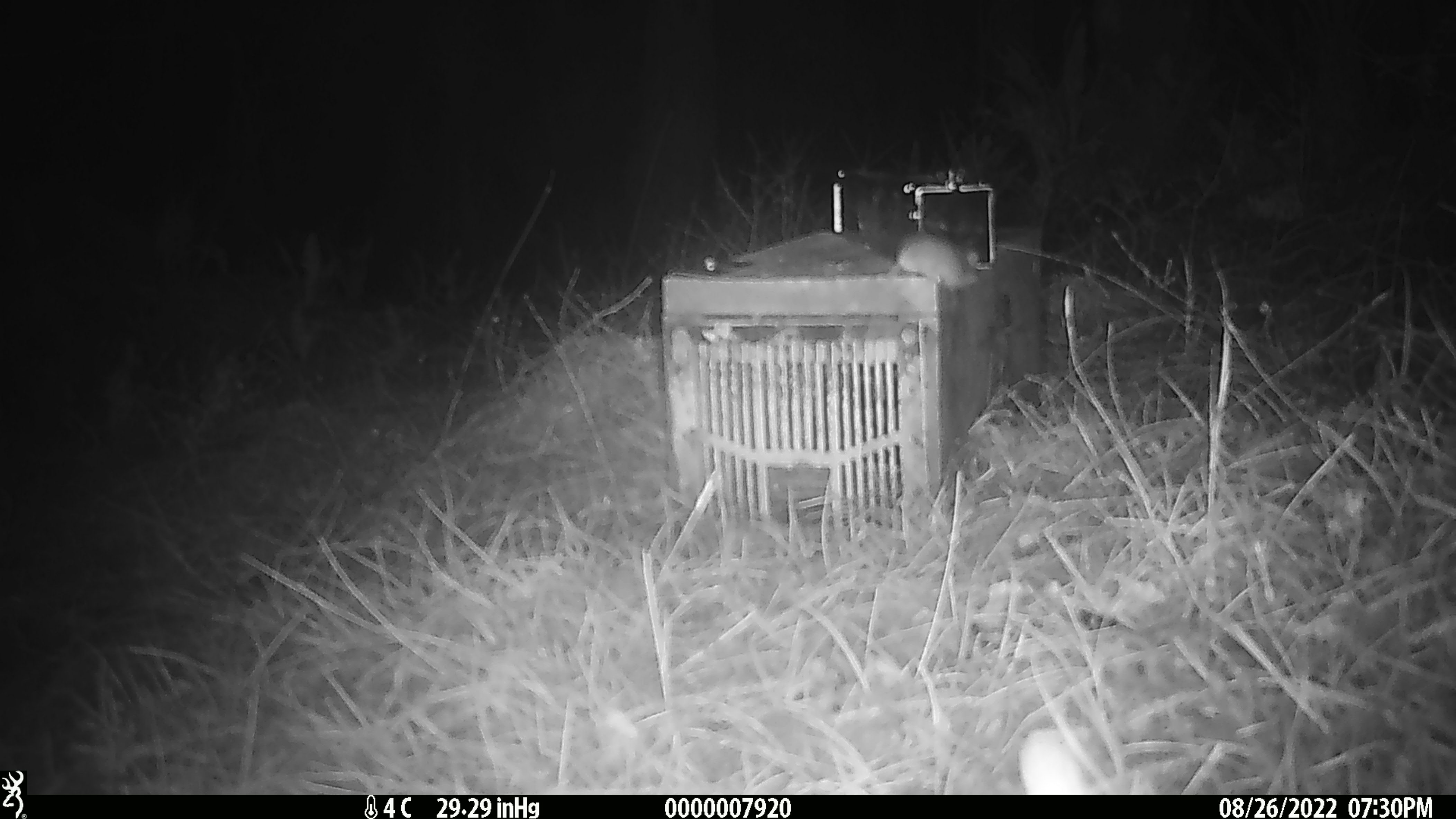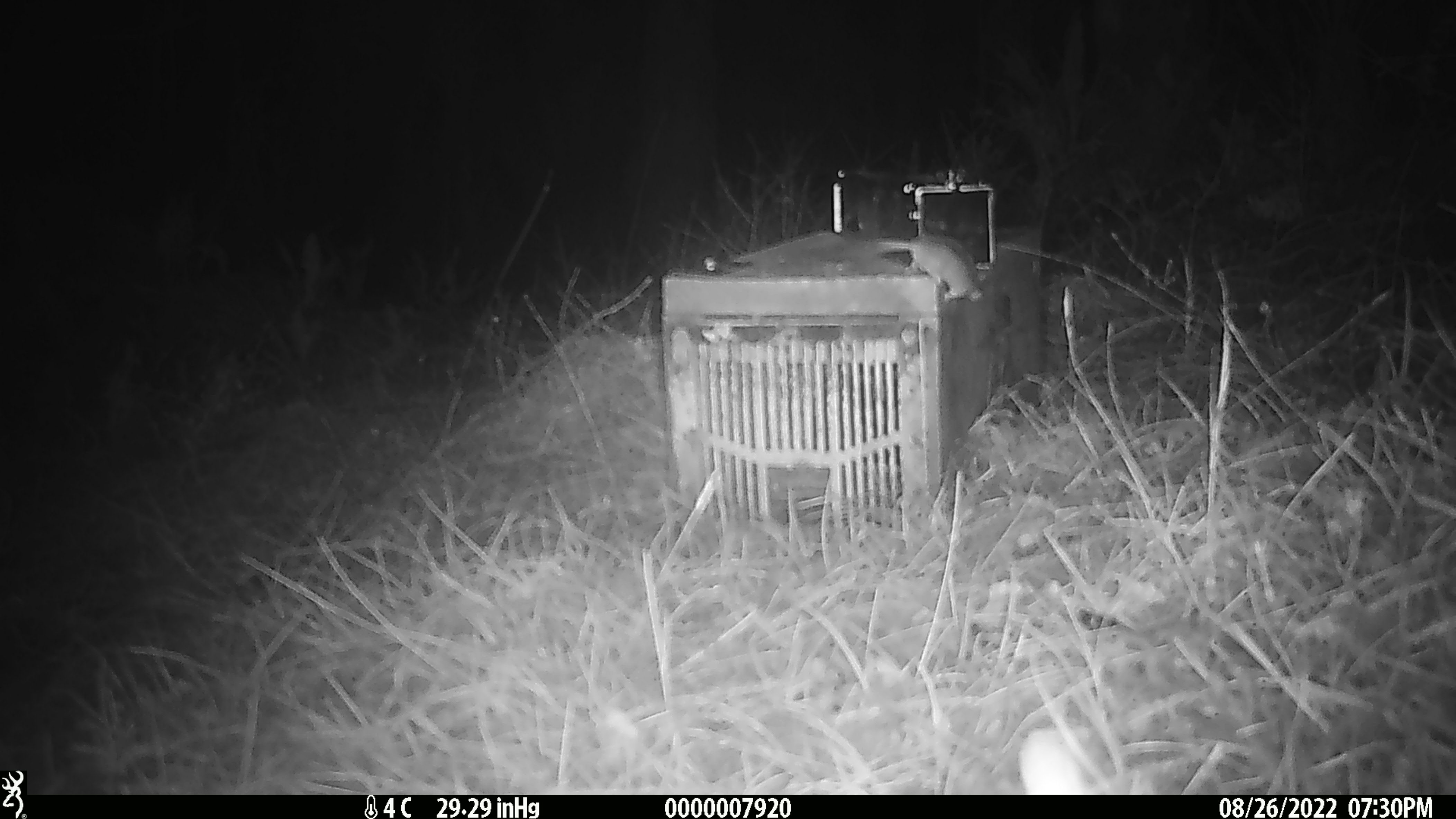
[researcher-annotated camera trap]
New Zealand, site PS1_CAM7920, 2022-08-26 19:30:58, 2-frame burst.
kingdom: Animalia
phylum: Chordata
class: Mammalia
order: Rodentia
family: Muridae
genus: Mus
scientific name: Mus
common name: mouse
Mouse (Mus).